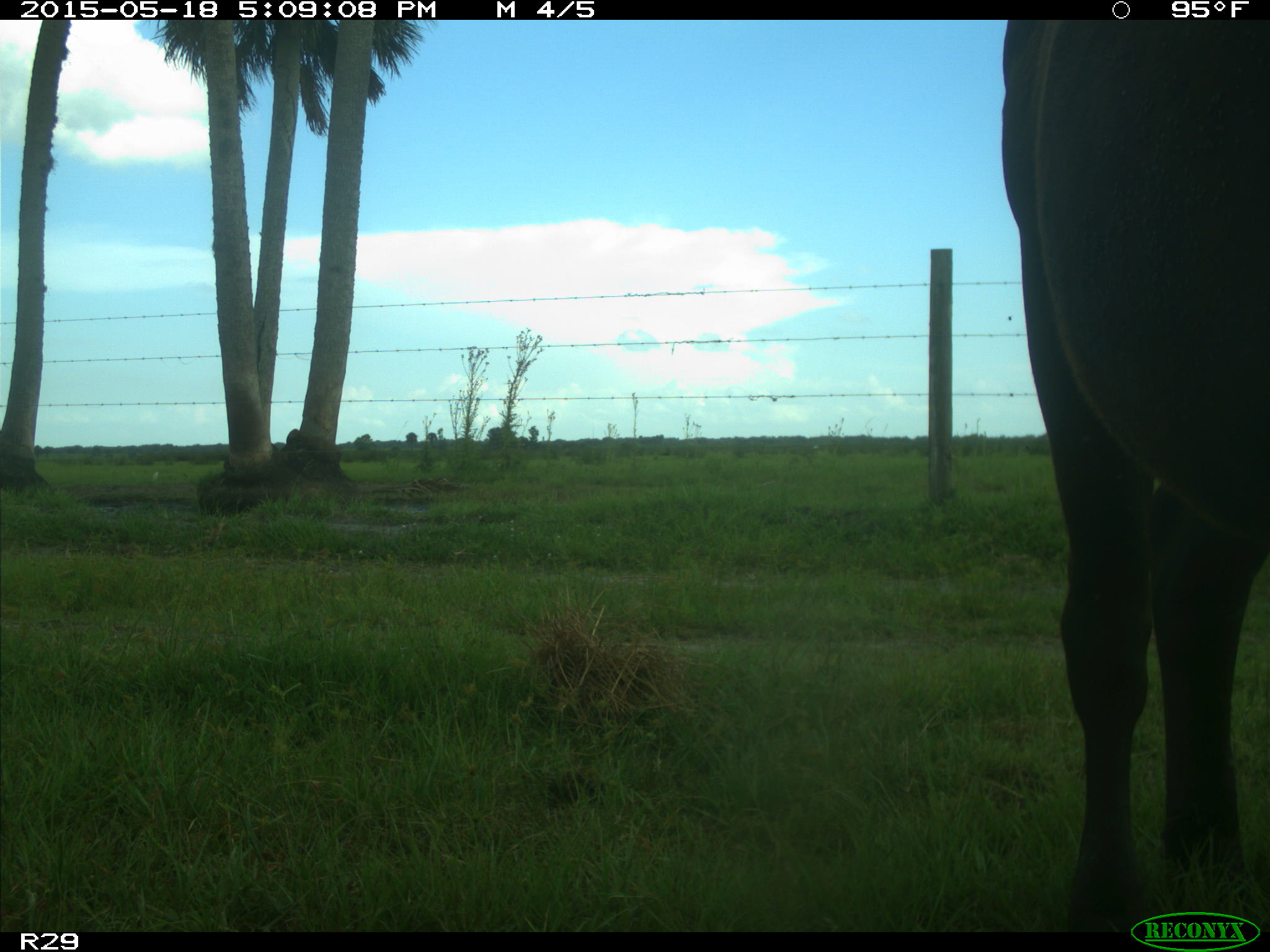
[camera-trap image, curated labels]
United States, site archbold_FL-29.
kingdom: Animalia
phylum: Chordata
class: Mammalia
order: Artiodactyla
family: Bovidae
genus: Bos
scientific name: Bos taurus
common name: domestic cow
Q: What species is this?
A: Bos taurus (domestic cow).